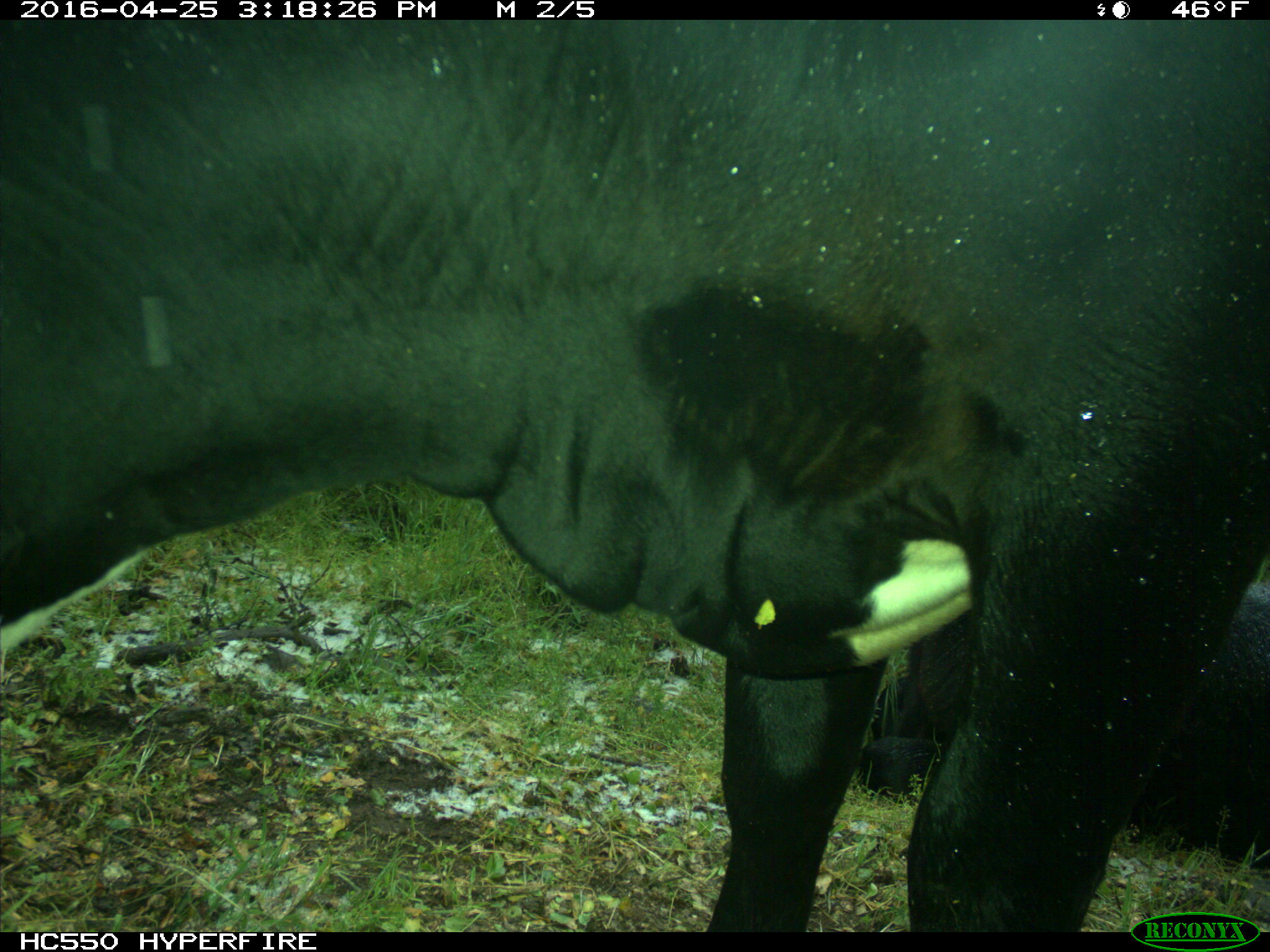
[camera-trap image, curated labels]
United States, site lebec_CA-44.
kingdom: Animalia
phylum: Chordata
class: Mammalia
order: Artiodactyla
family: Bovidae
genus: Bos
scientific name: Bos taurus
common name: domestic cow